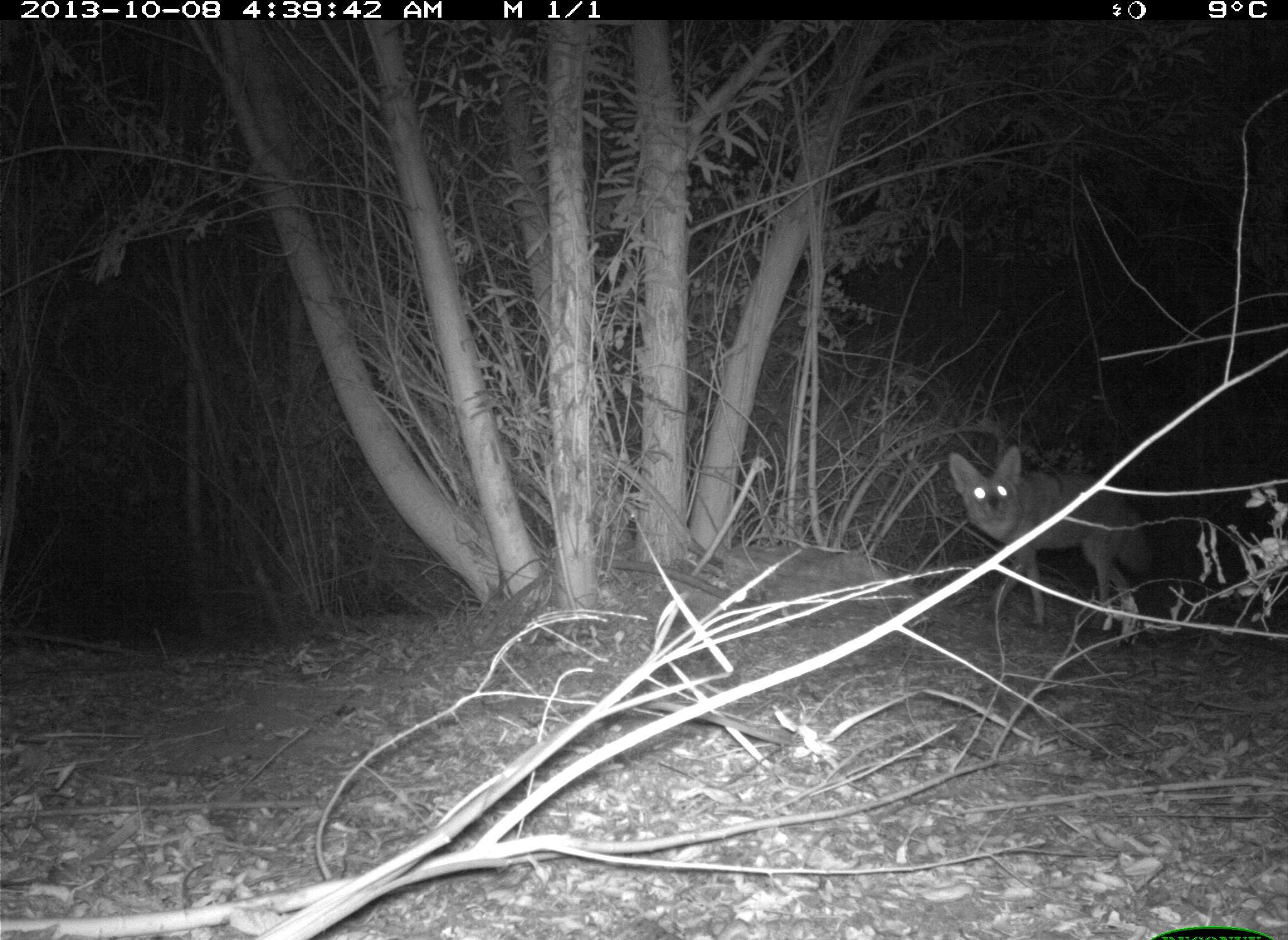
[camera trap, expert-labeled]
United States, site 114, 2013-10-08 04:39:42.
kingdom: Animalia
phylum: Chordata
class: Mammalia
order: Carnivora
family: Canidae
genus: Canis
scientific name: Canis latrans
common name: coyote